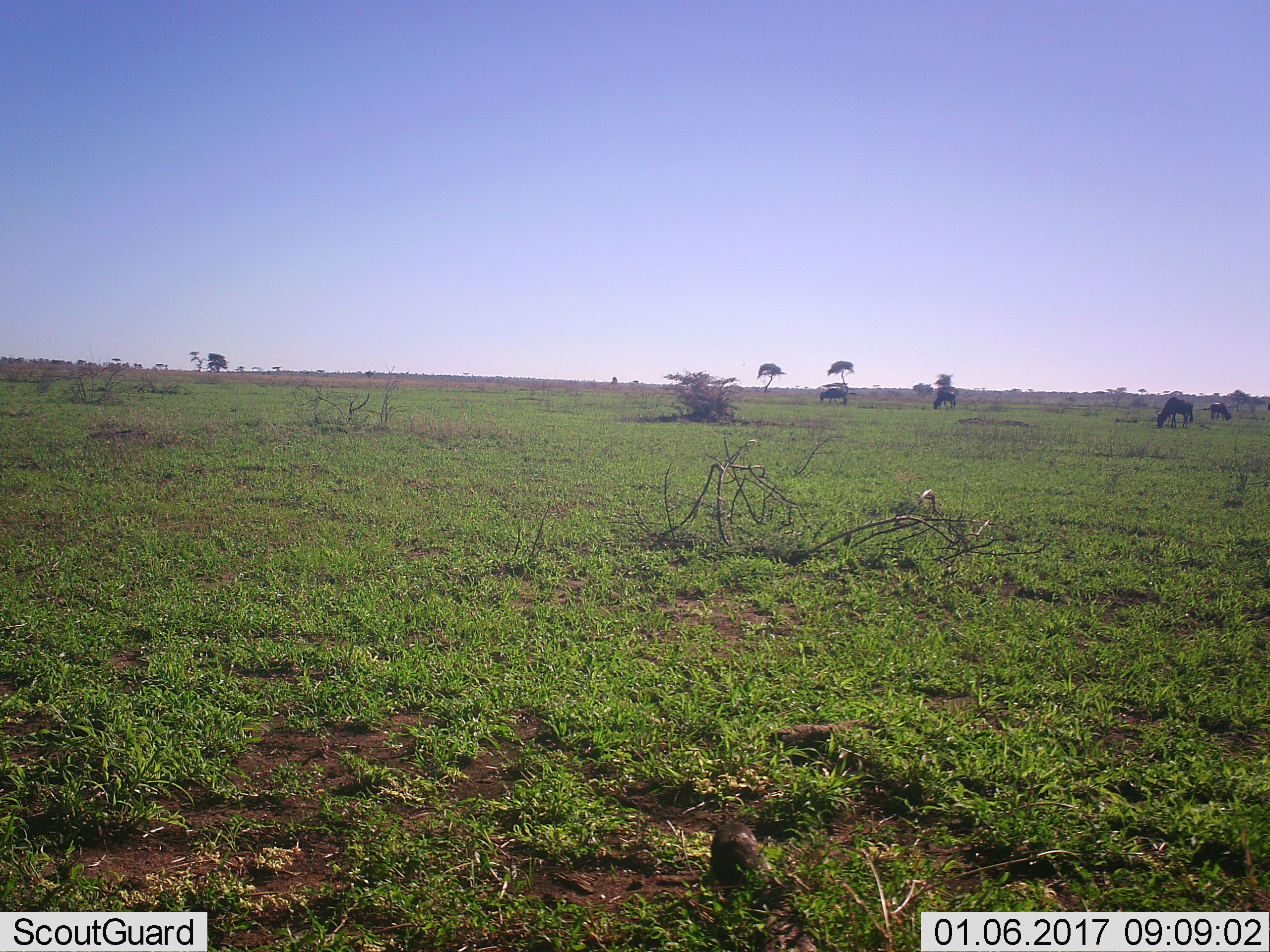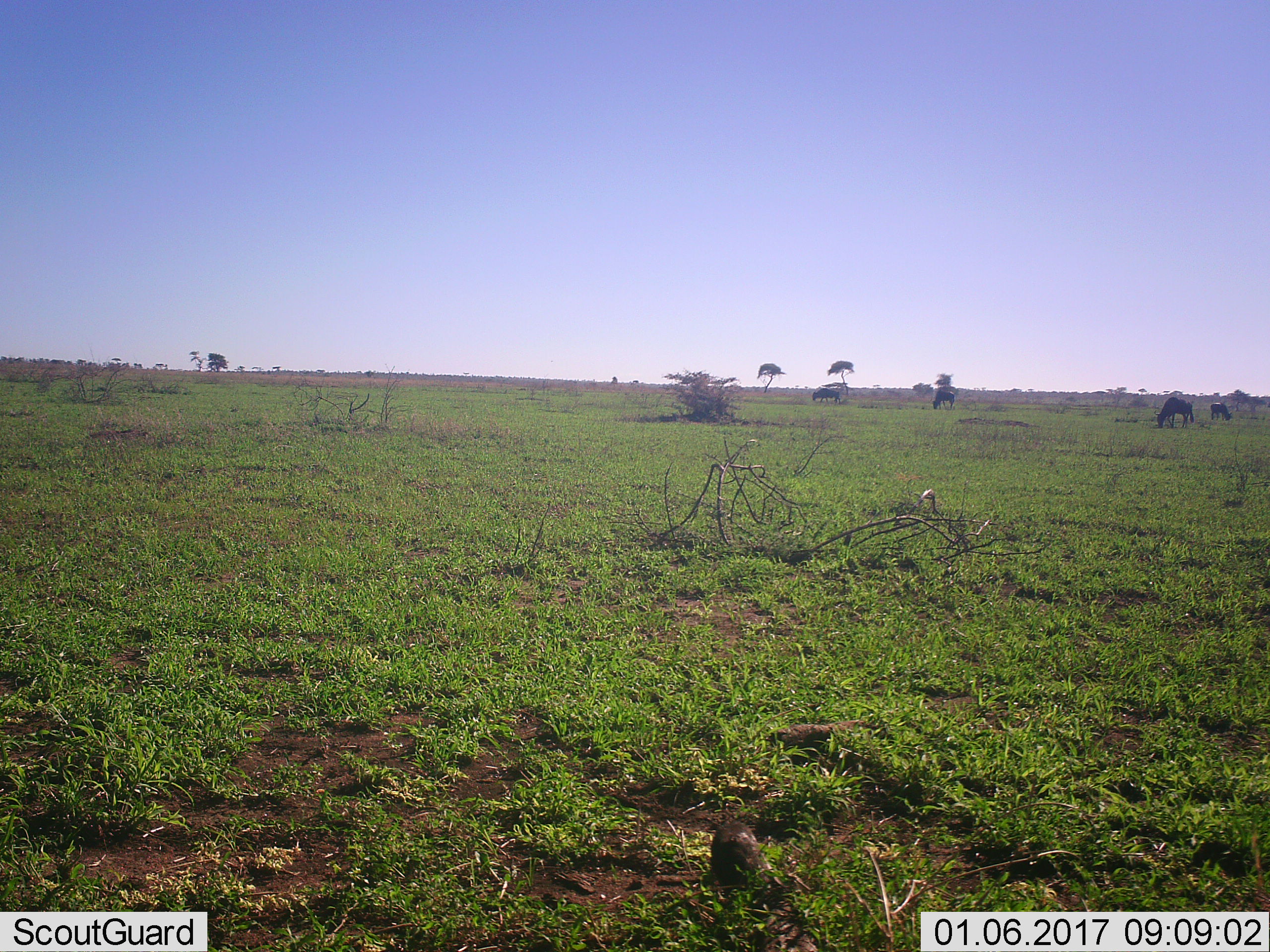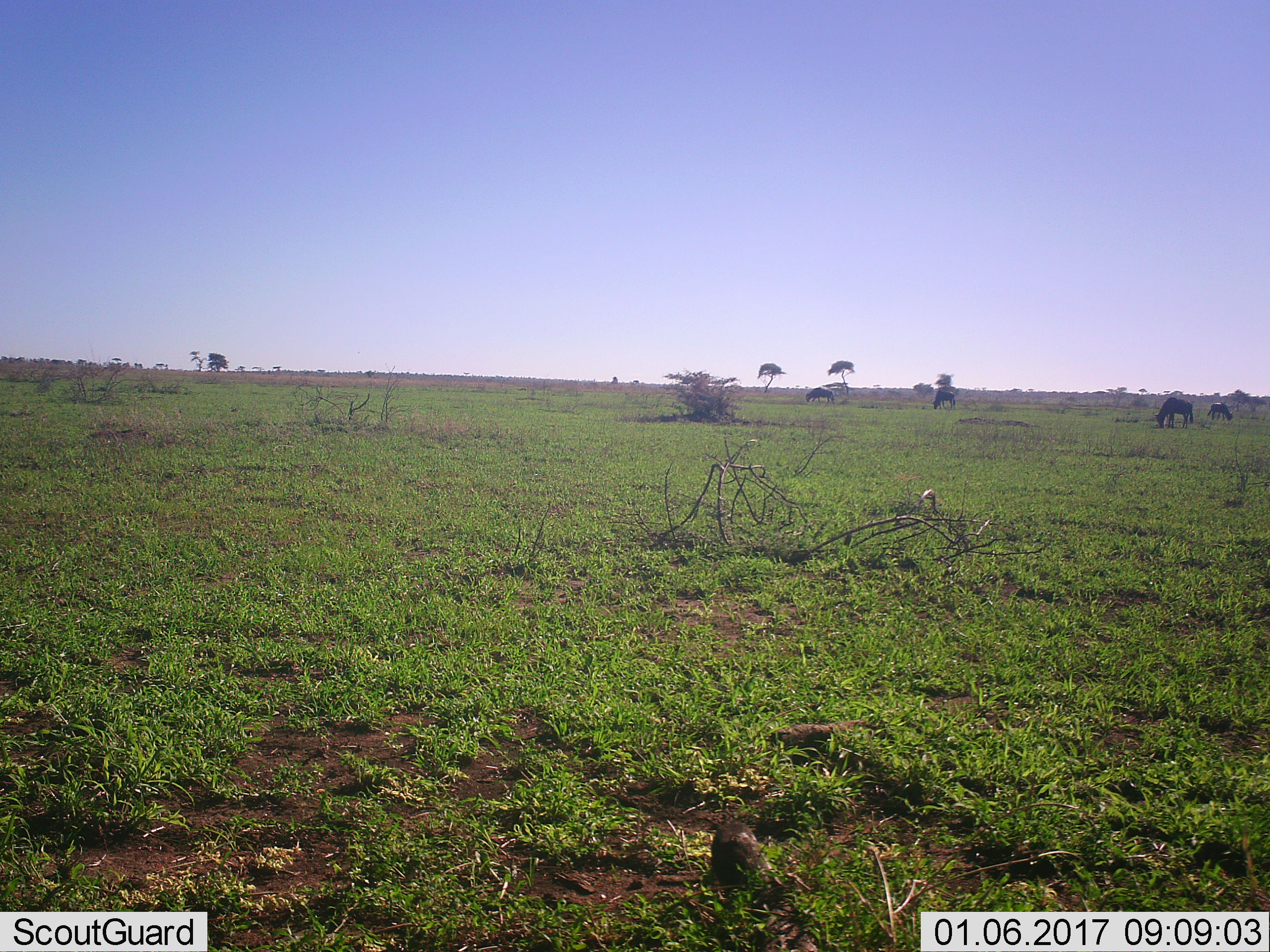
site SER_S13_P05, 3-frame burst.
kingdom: Animalia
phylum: Chordata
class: Mammalia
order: Artiodactyla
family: Bovidae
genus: Connochaetes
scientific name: Connochaetes taurinus taurinus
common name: blue wildebeest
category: wildebeestblue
Wildebeestblue (blue wildebeest) (Connochaetes taurinus taurinus), count 4. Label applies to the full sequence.